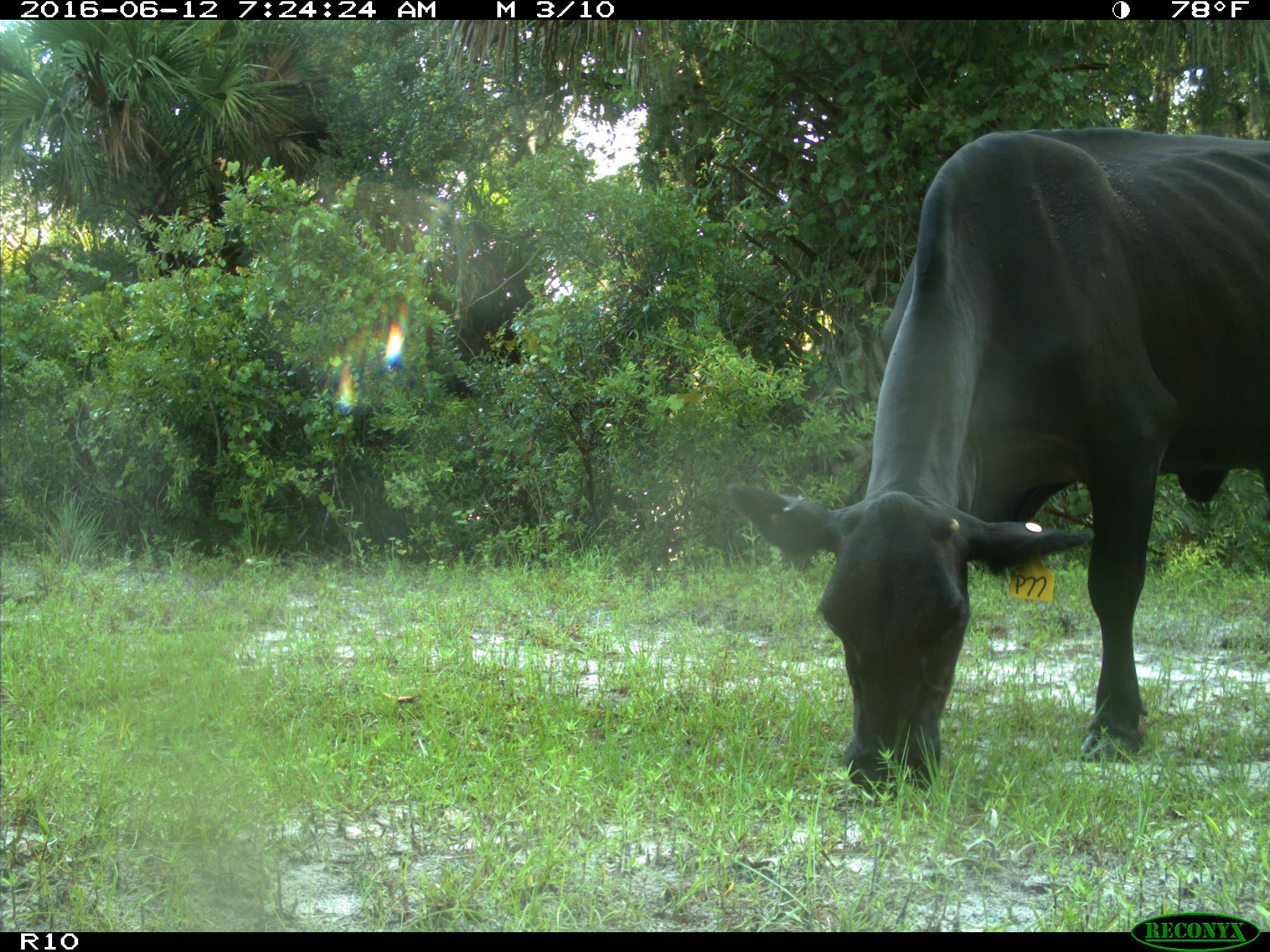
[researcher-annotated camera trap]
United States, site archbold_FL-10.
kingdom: Animalia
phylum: Chordata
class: Mammalia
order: Artiodactyla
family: Bovidae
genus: Bos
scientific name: Bos taurus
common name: domestic cow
Bos taurus (domestic cow).